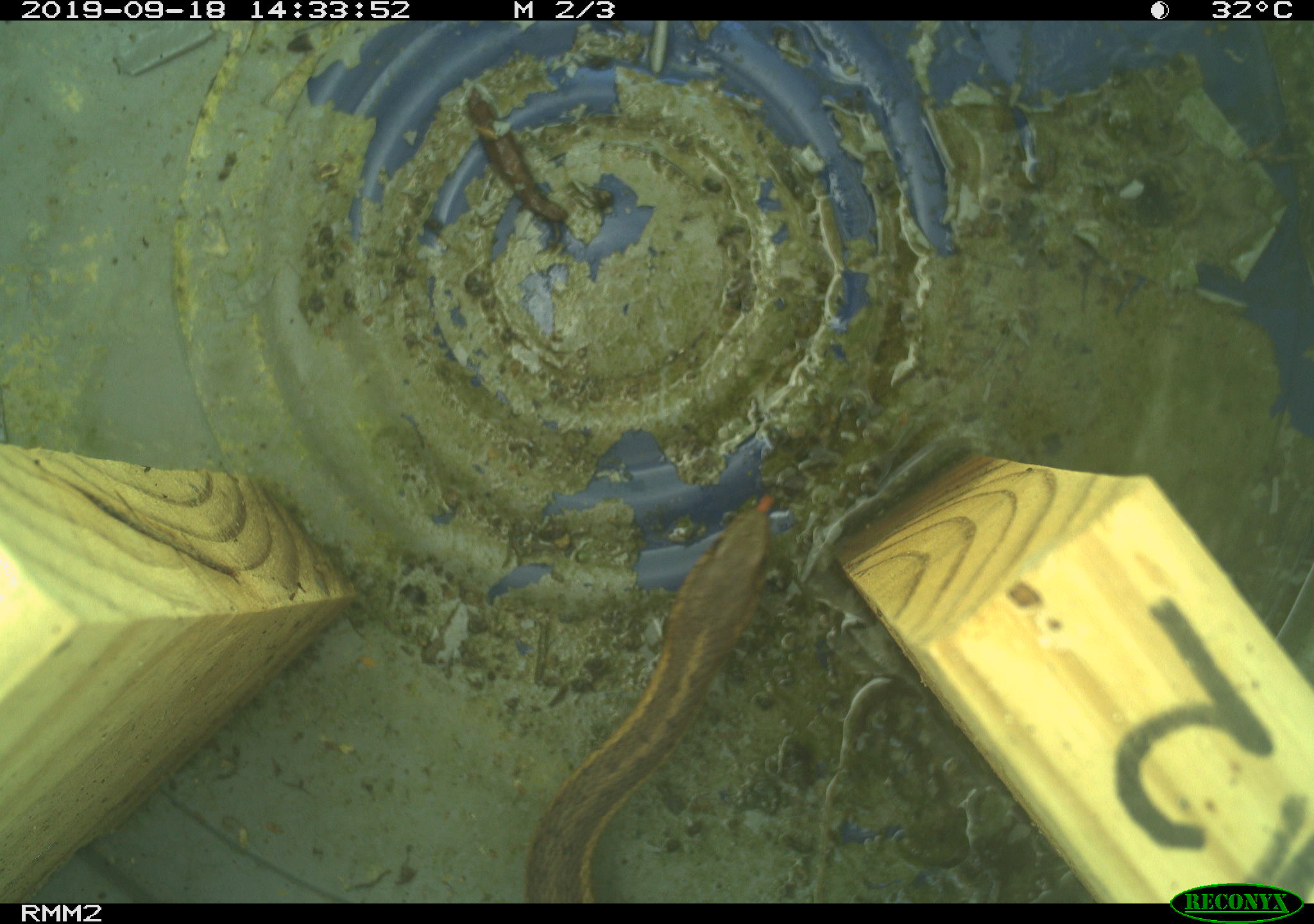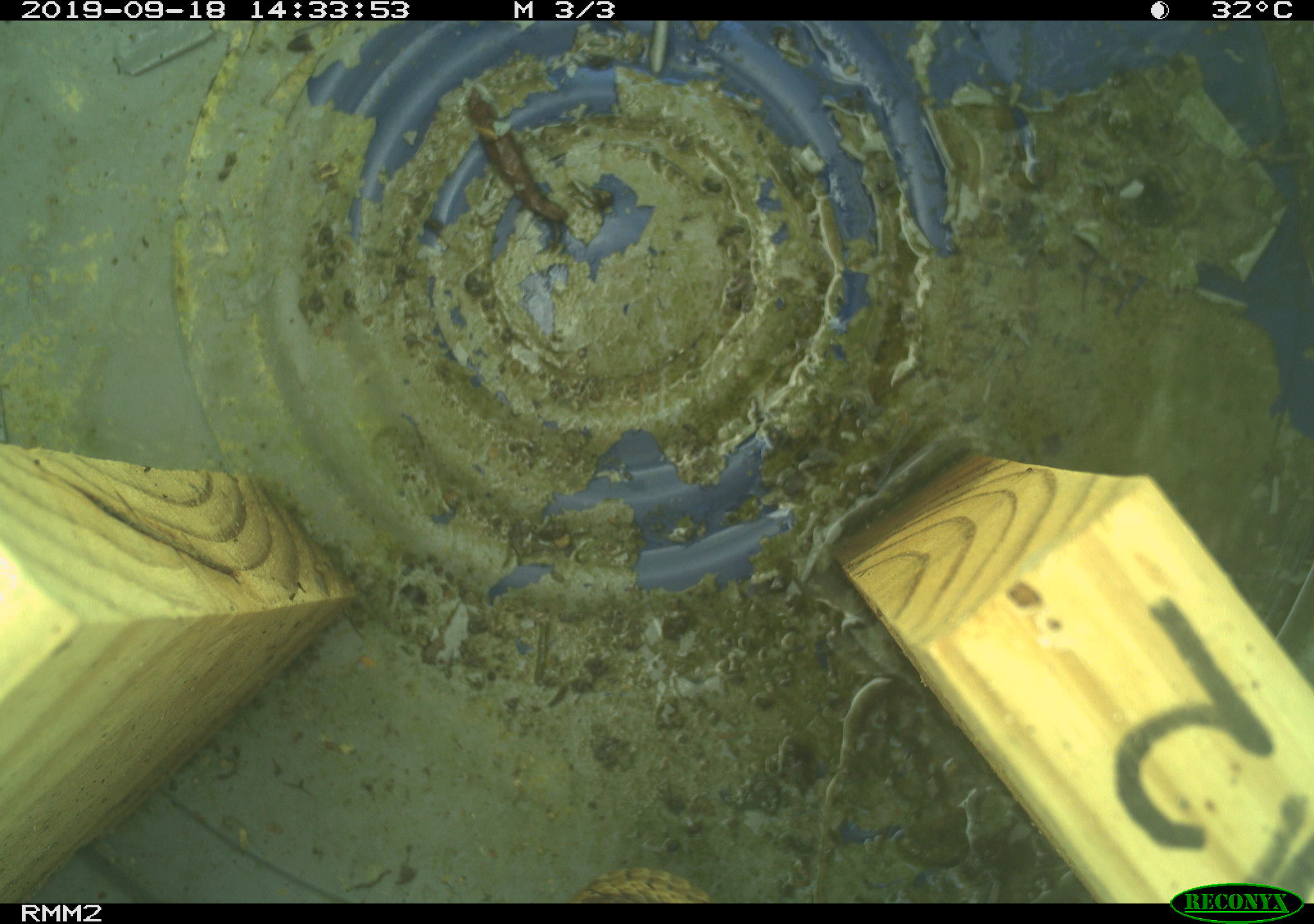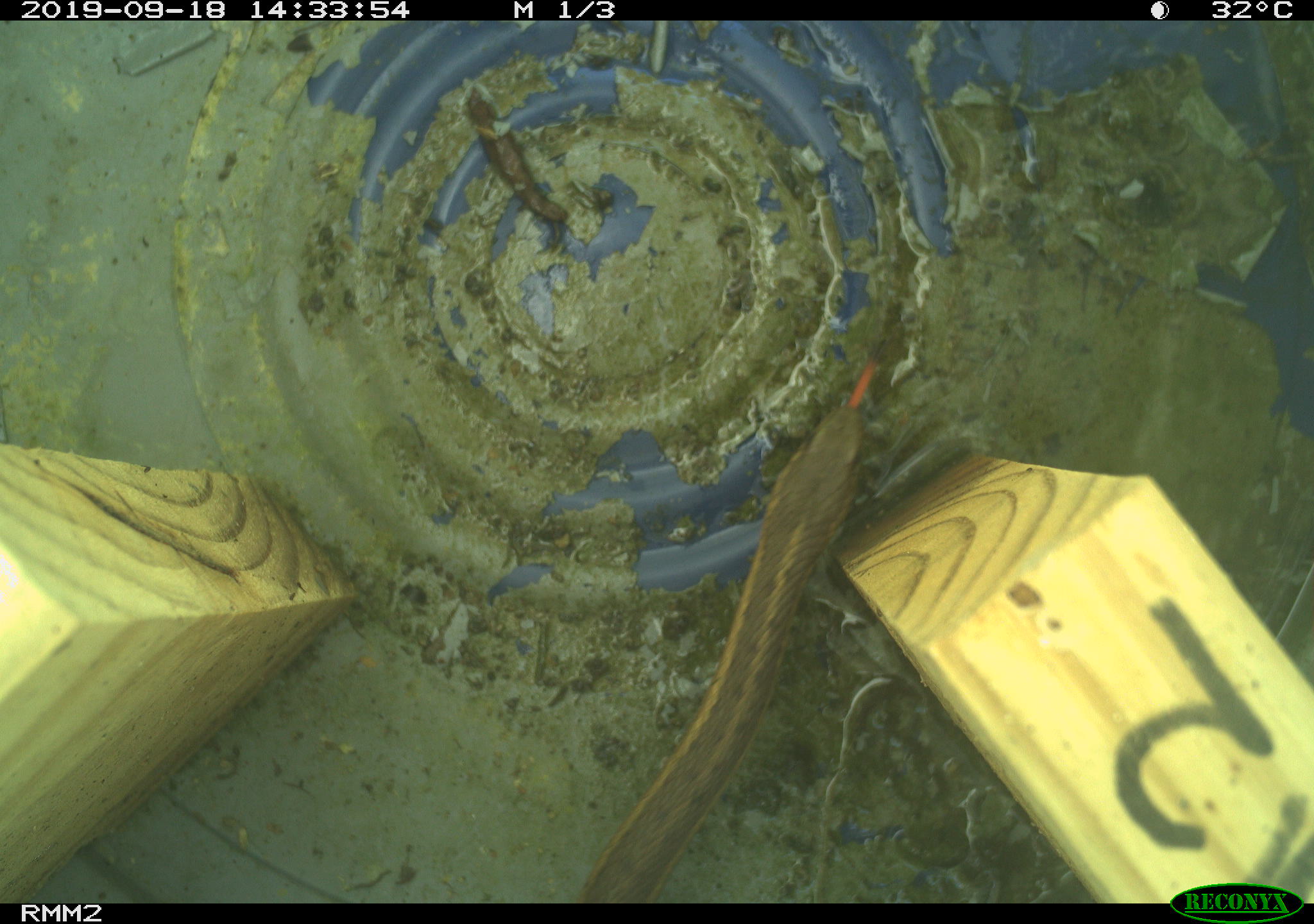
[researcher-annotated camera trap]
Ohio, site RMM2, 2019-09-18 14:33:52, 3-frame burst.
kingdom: Animalia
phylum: Chordata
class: Reptilia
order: Squamata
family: Colubridae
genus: Thamnophis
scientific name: Thamnophis sirtalis sirtalis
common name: eastern gartersnake